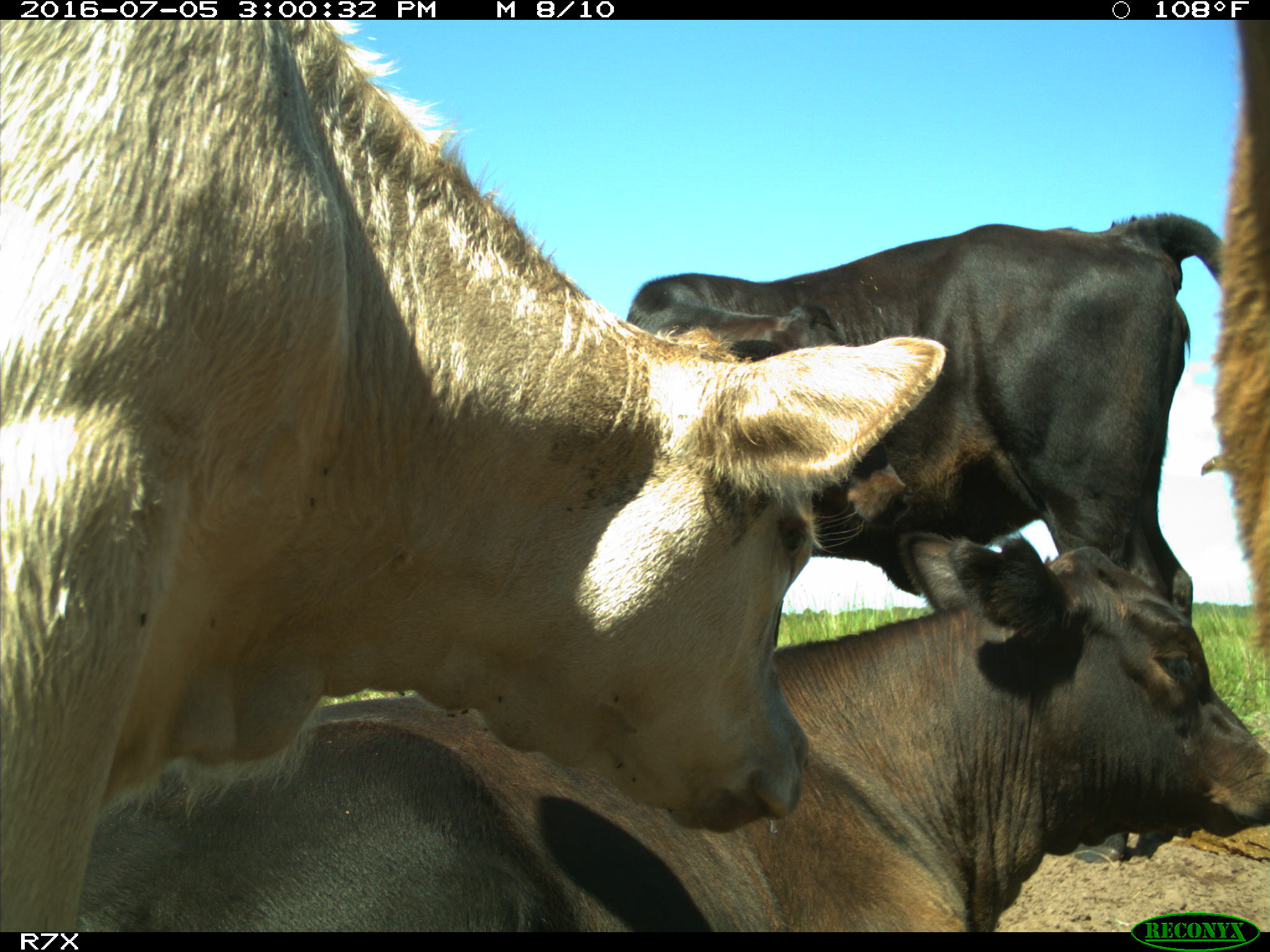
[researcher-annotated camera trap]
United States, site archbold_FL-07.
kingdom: Animalia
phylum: Chordata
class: Mammalia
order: Artiodactyla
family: Bovidae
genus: Bos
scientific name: Bos taurus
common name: domestic cow